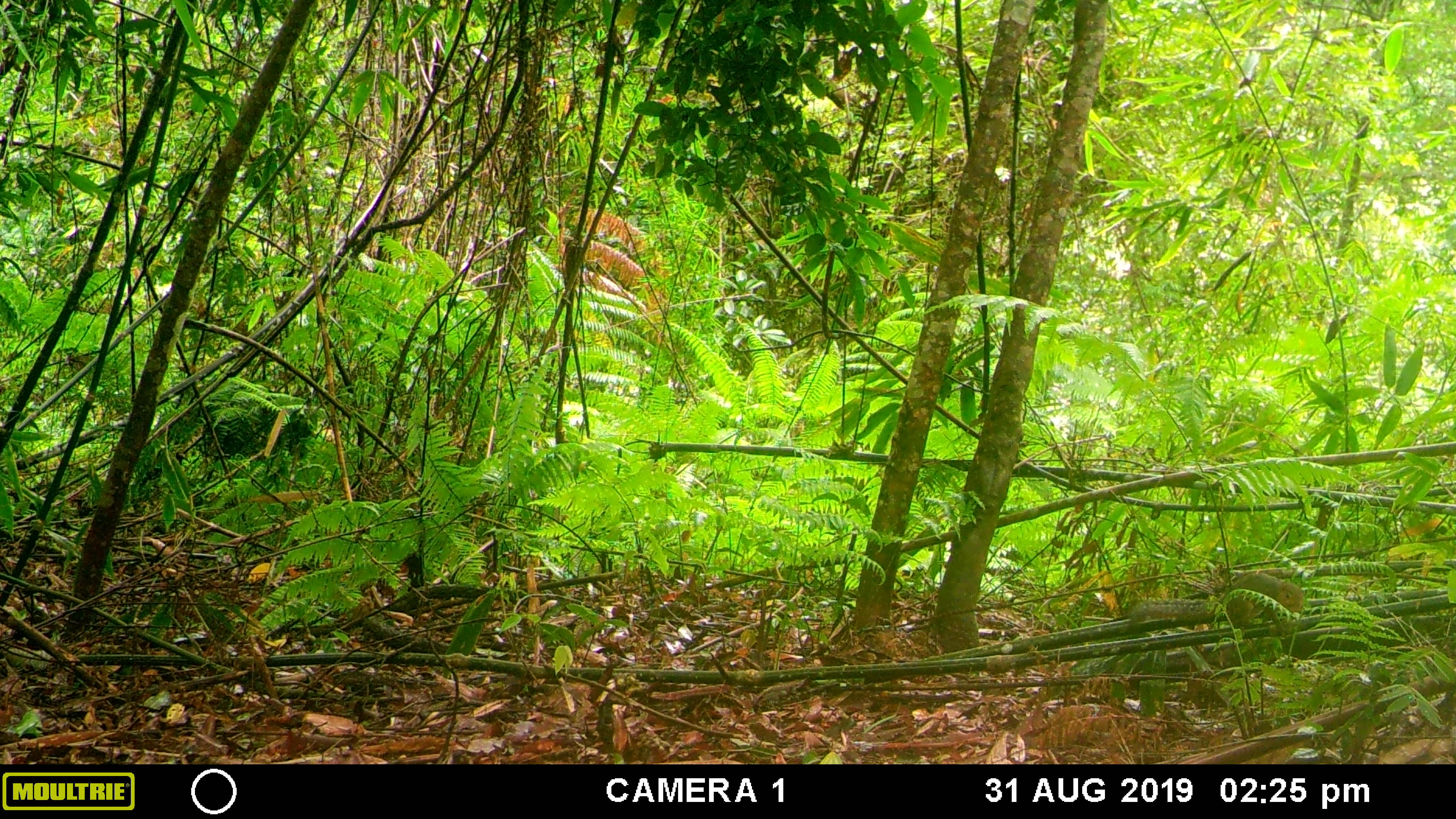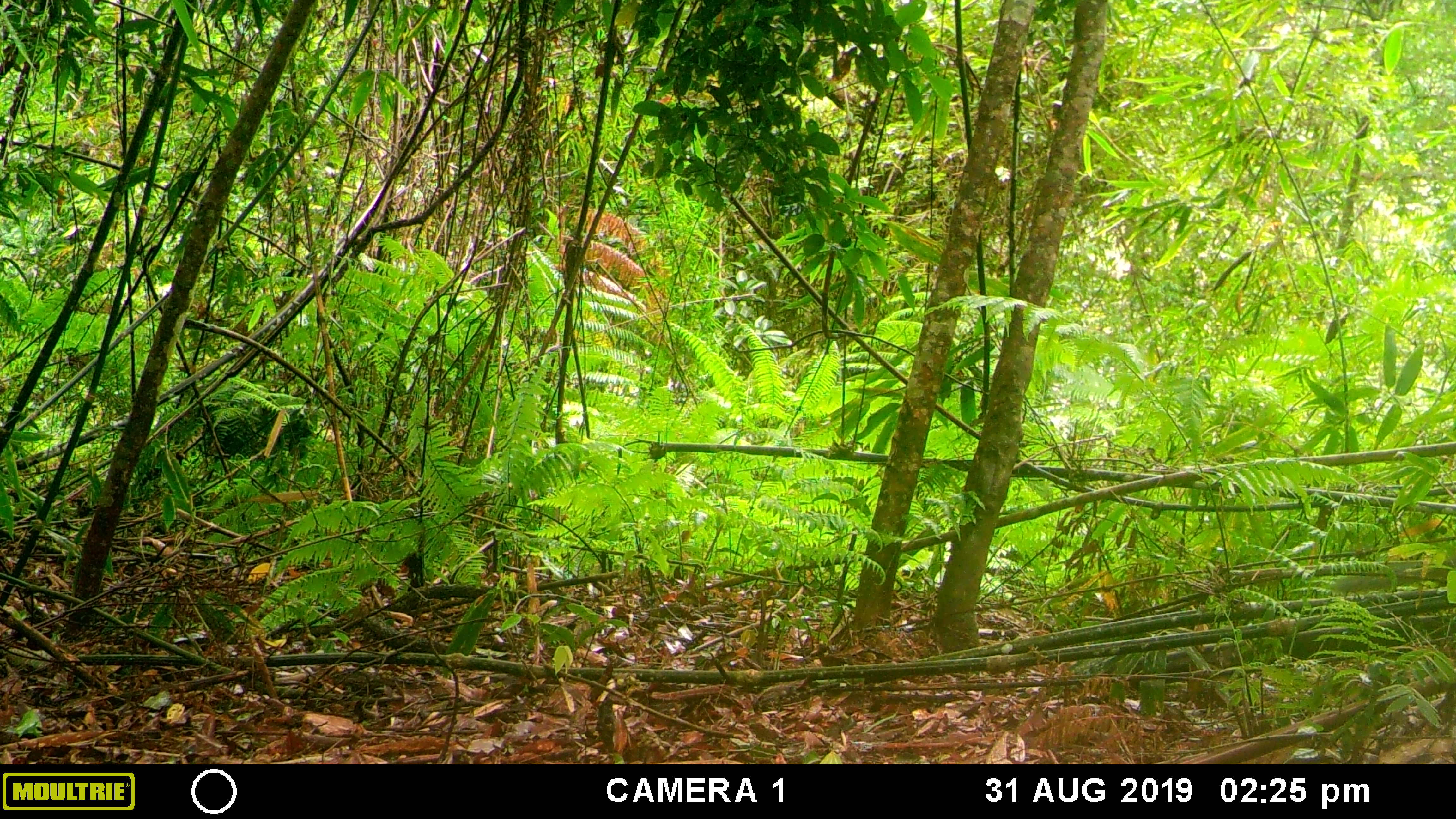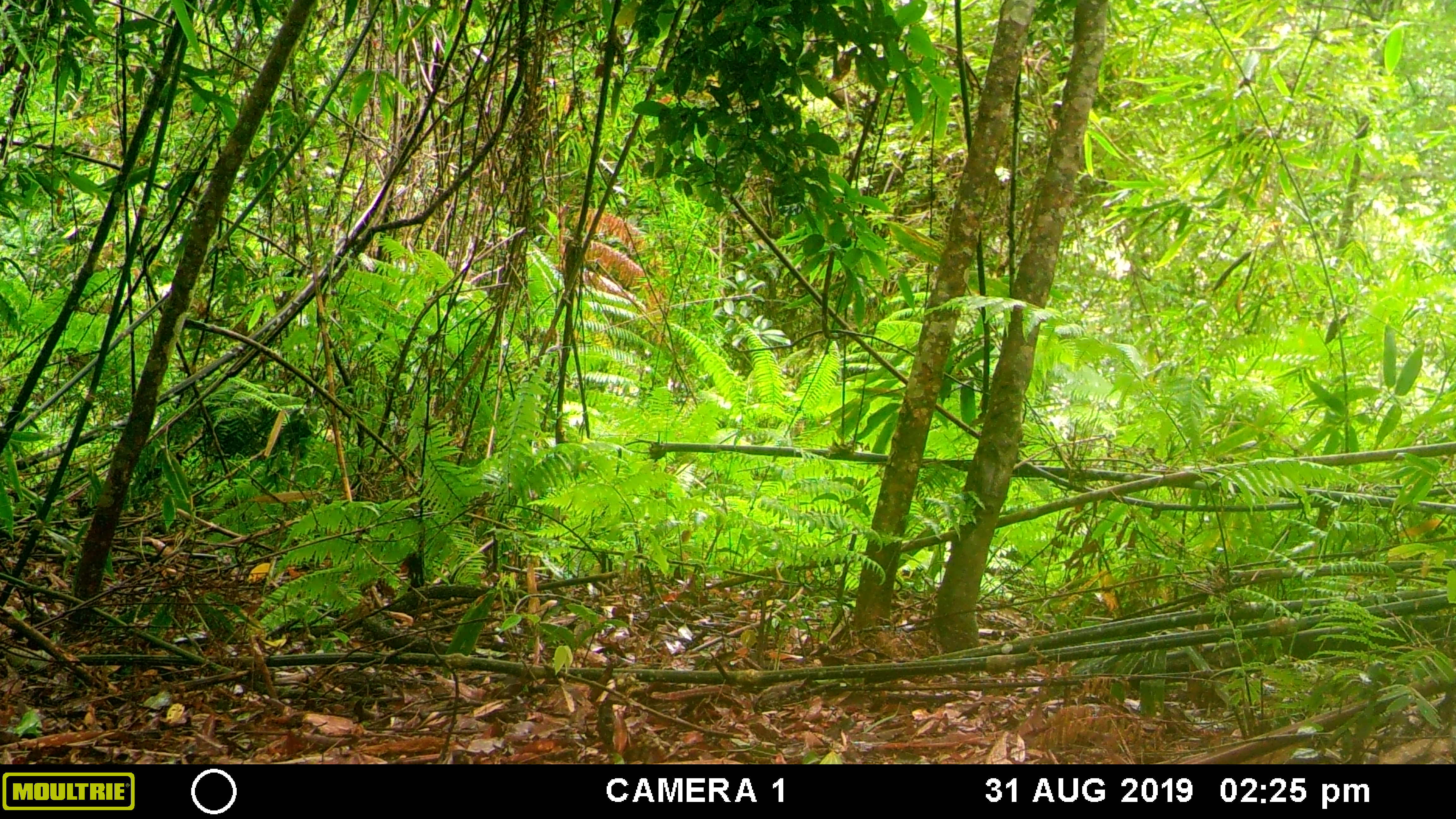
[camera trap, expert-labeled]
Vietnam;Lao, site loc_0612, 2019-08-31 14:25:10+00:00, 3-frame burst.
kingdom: Animalia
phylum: Chordata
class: Mammalia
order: Rodentia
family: Sciuridae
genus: Dremomys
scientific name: Dremomys rufigenis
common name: red-cheeked squirrel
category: red cheeked squirrel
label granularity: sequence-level